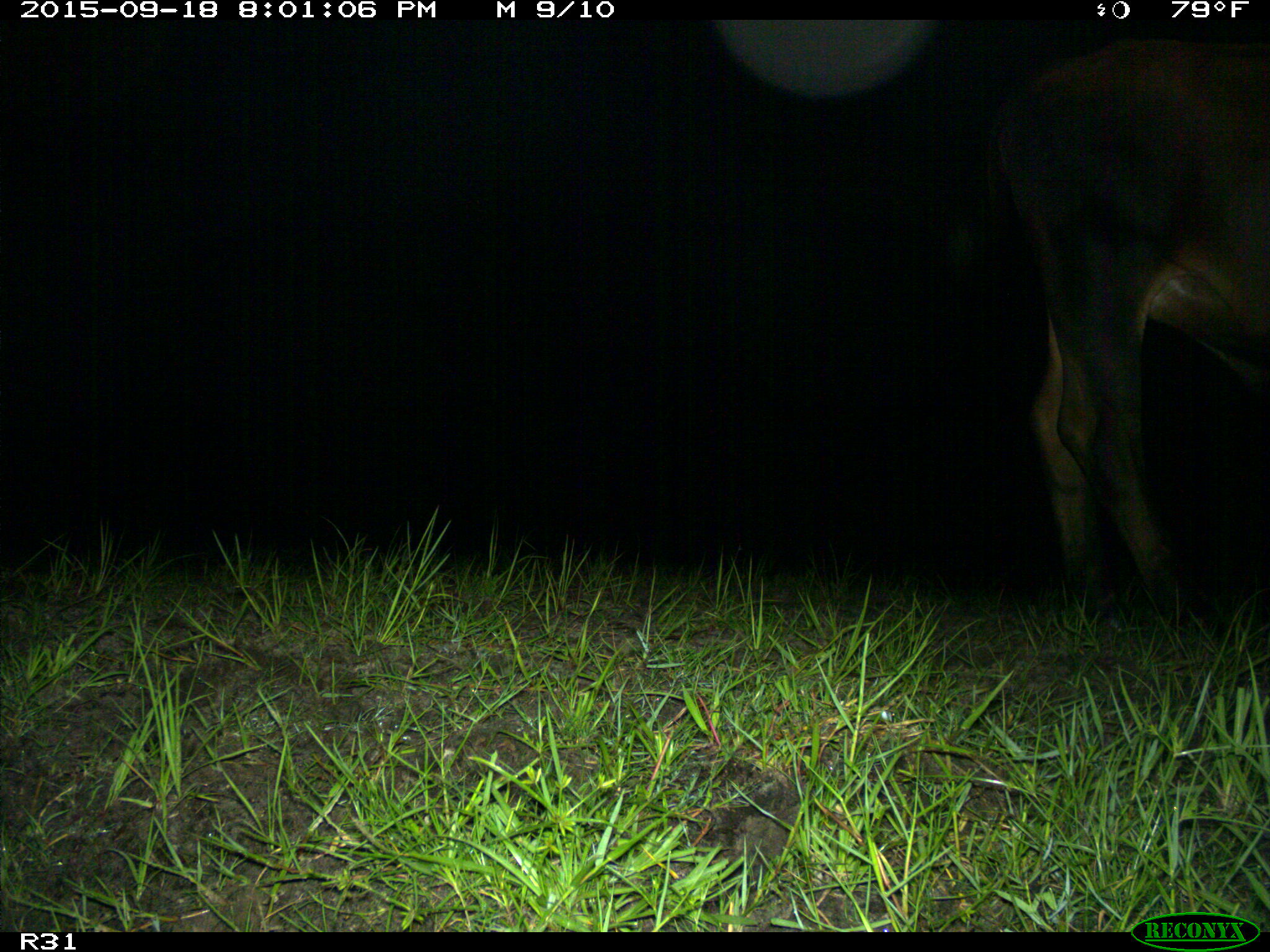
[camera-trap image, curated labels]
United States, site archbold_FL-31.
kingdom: Animalia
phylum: Chordata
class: Mammalia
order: Artiodactyla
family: Bovidae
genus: Bos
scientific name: Bos taurus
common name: domestic cow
Bos taurus (domestic cow).